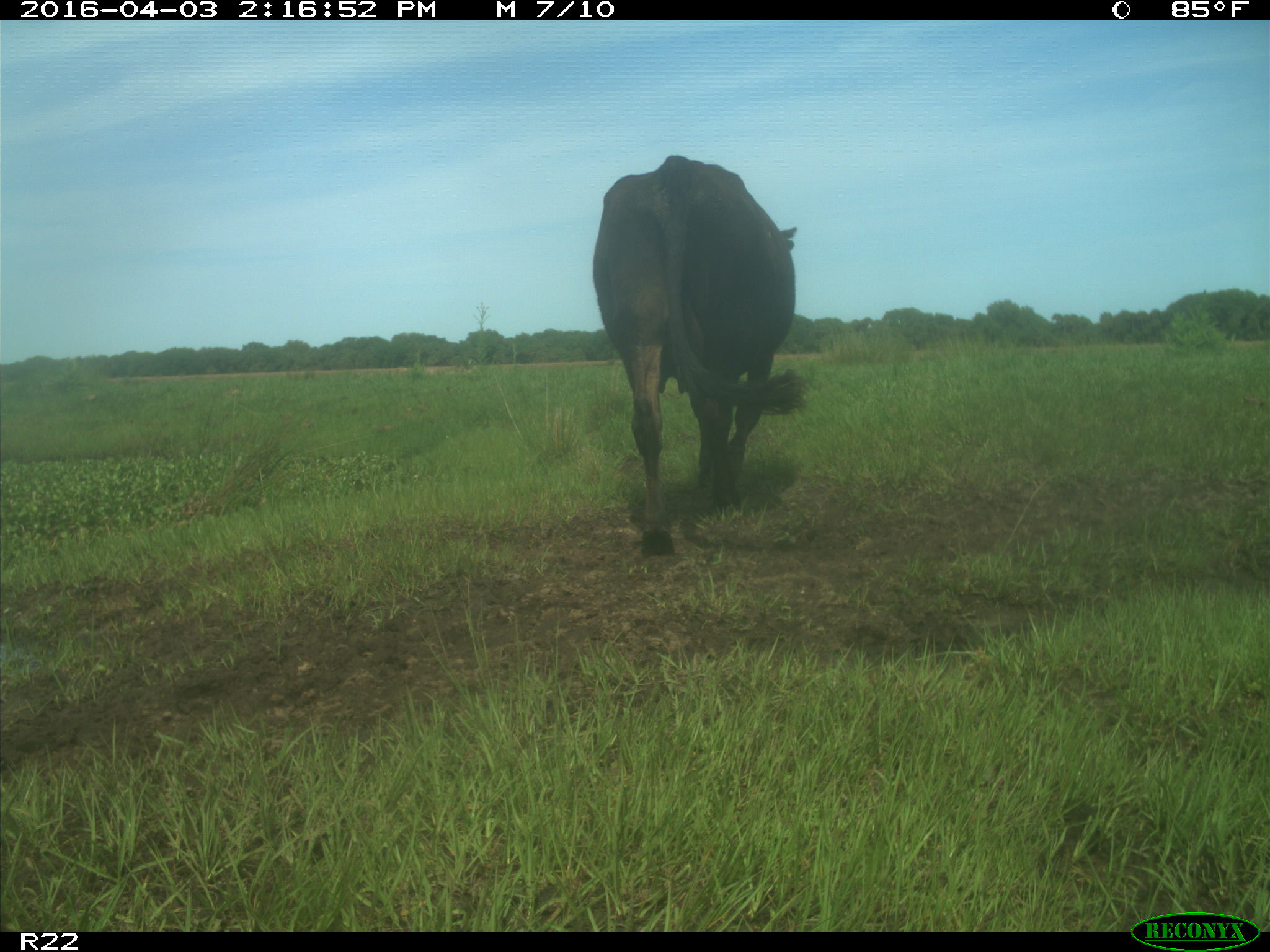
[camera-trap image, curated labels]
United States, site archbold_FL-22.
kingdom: Animalia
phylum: Chordata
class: Mammalia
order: Artiodactyla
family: Bovidae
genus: Bos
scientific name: Bos taurus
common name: domestic cow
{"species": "Bos taurus (domestic cow)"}